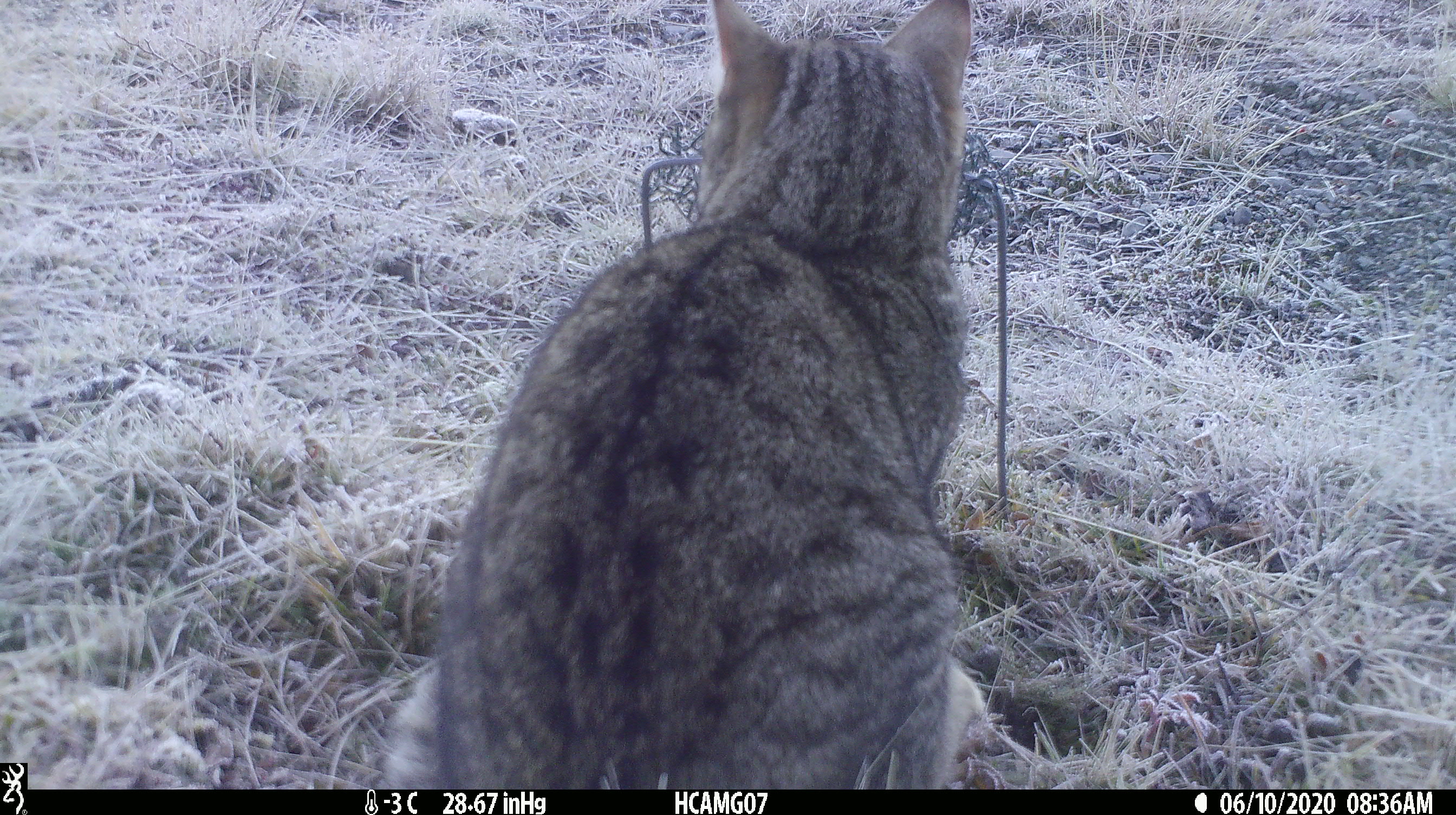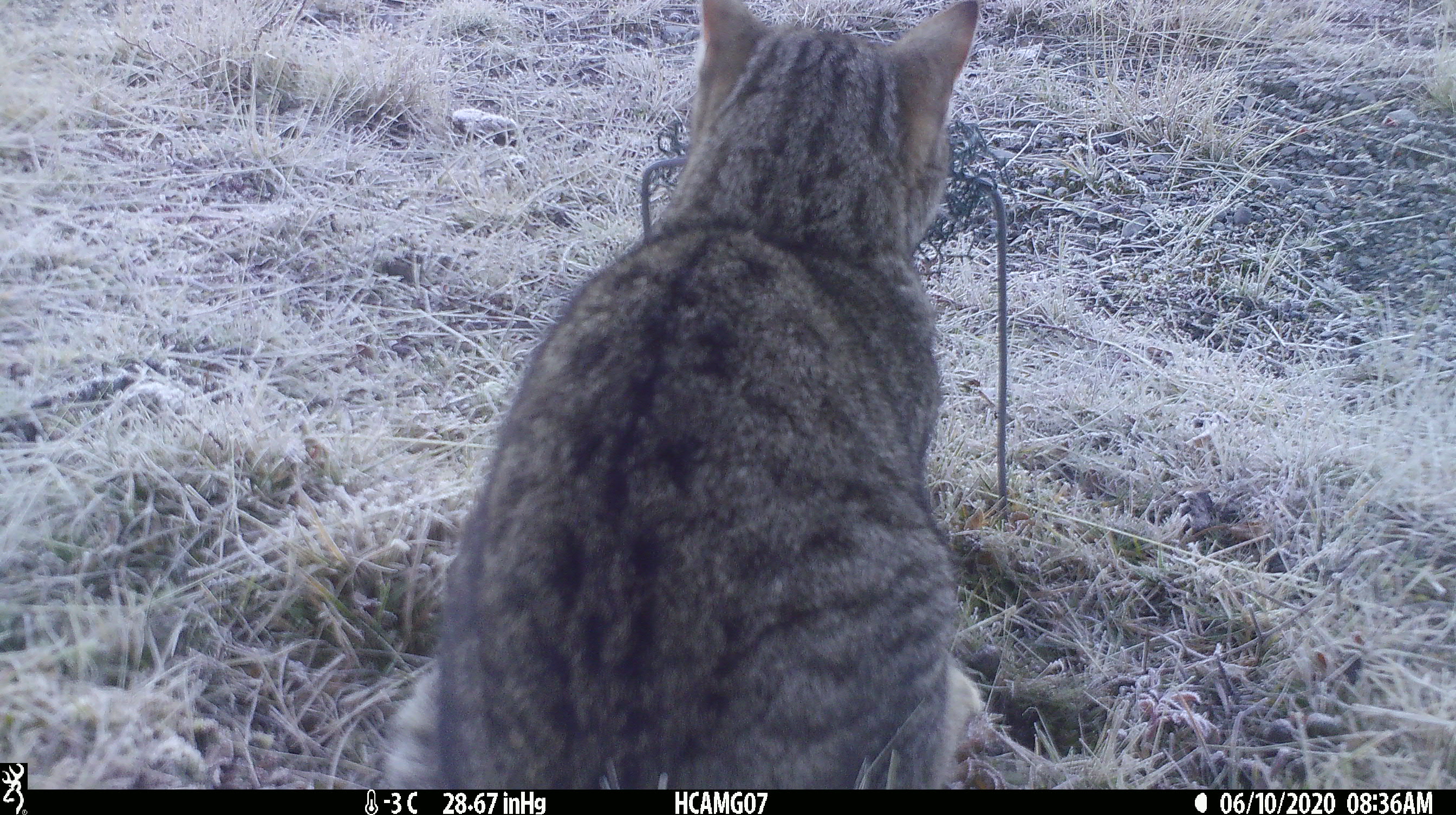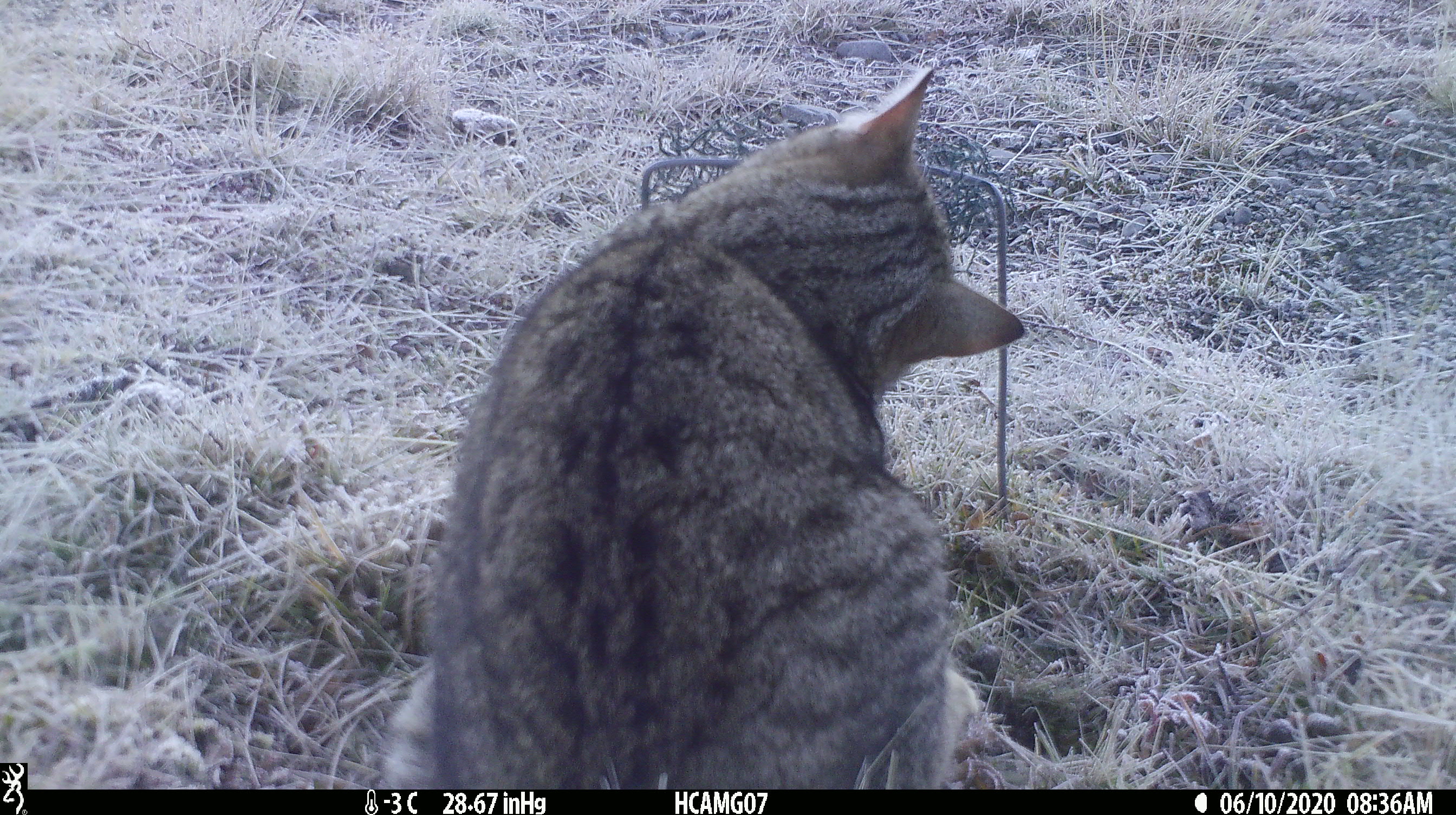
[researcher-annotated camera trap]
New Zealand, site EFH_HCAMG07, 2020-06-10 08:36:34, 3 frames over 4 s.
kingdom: Animalia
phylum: Chordata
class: Mammalia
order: Carnivora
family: Felidae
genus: Felis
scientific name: Felis catus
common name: domestic cat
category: cat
Cat (domestic cat) (Felis catus).